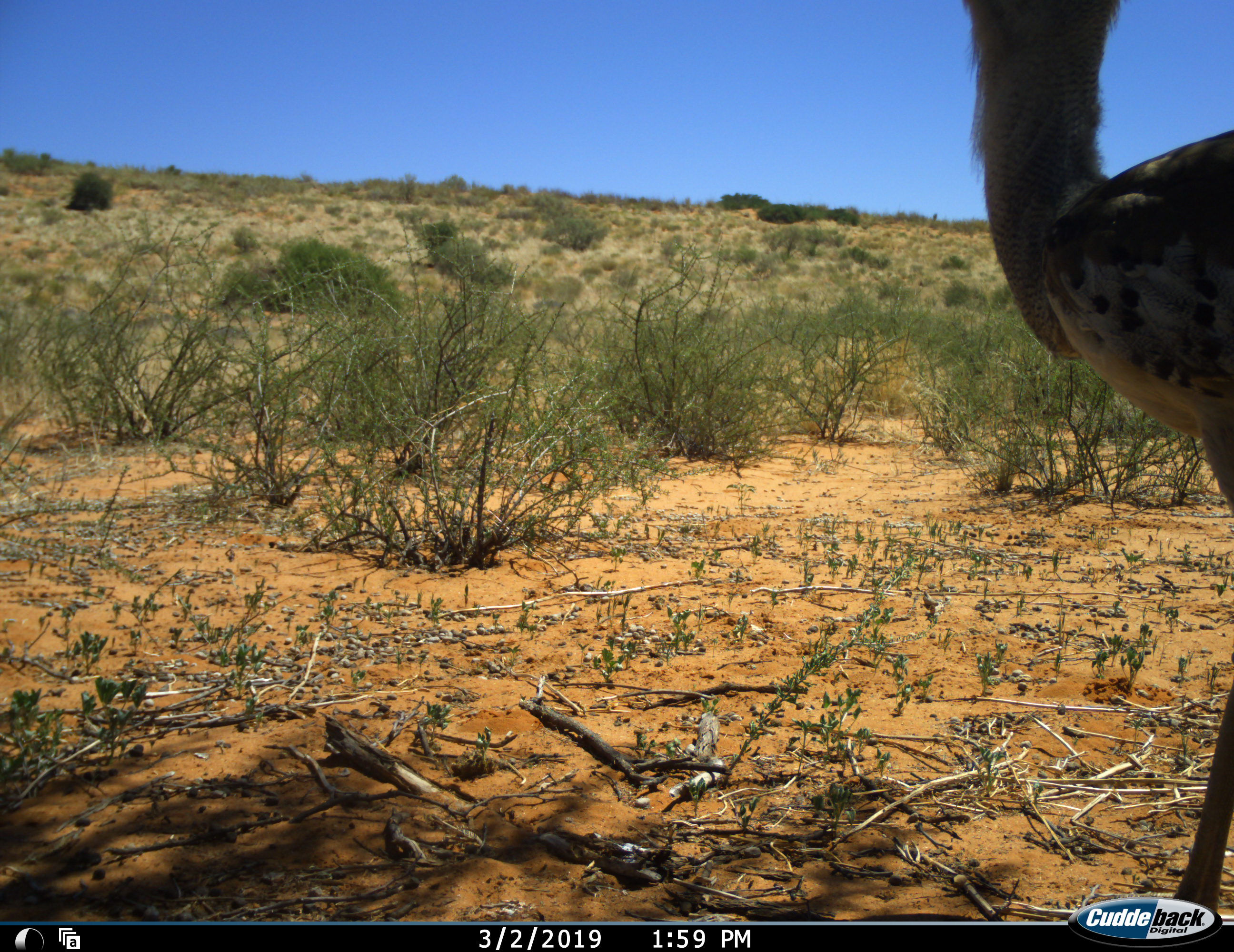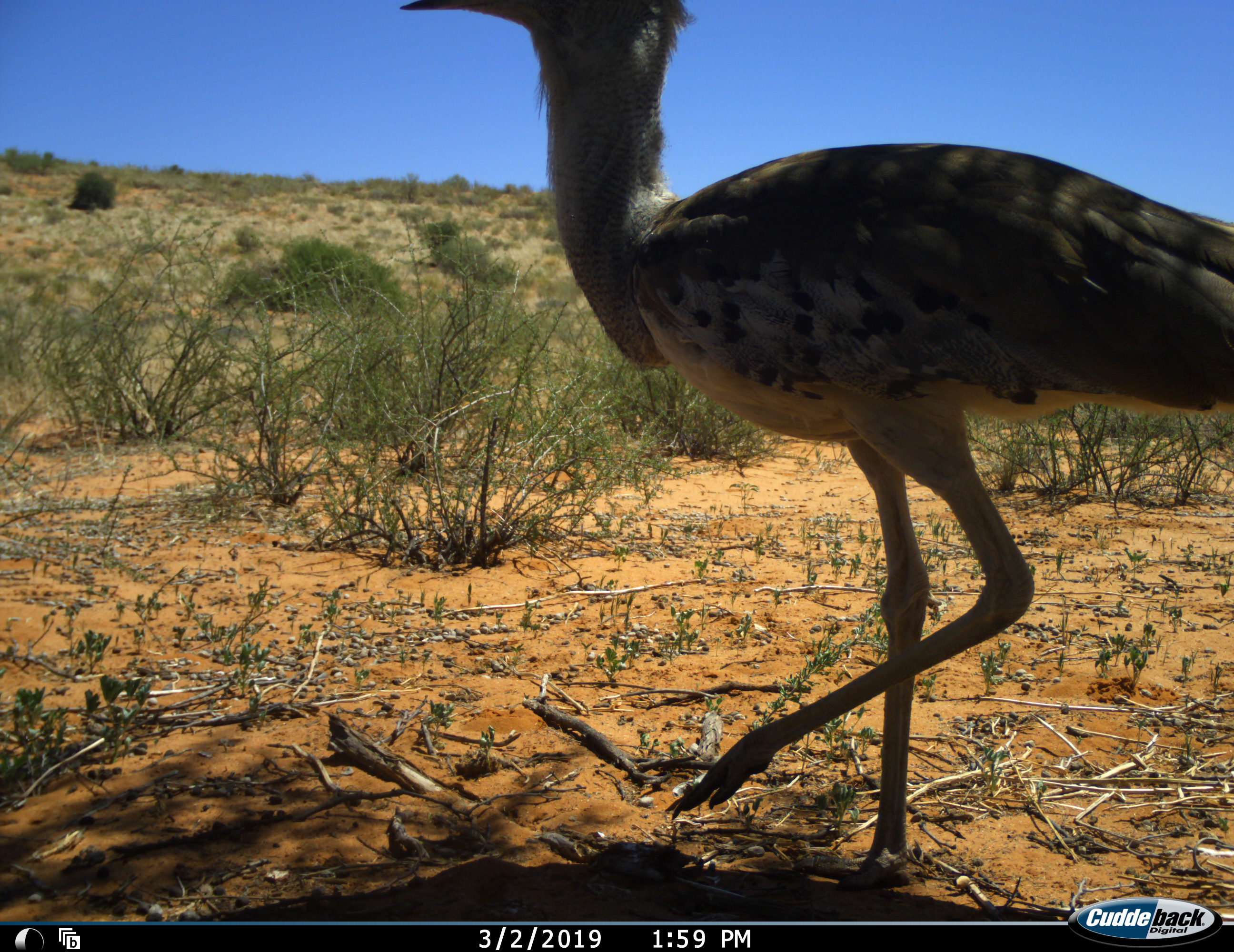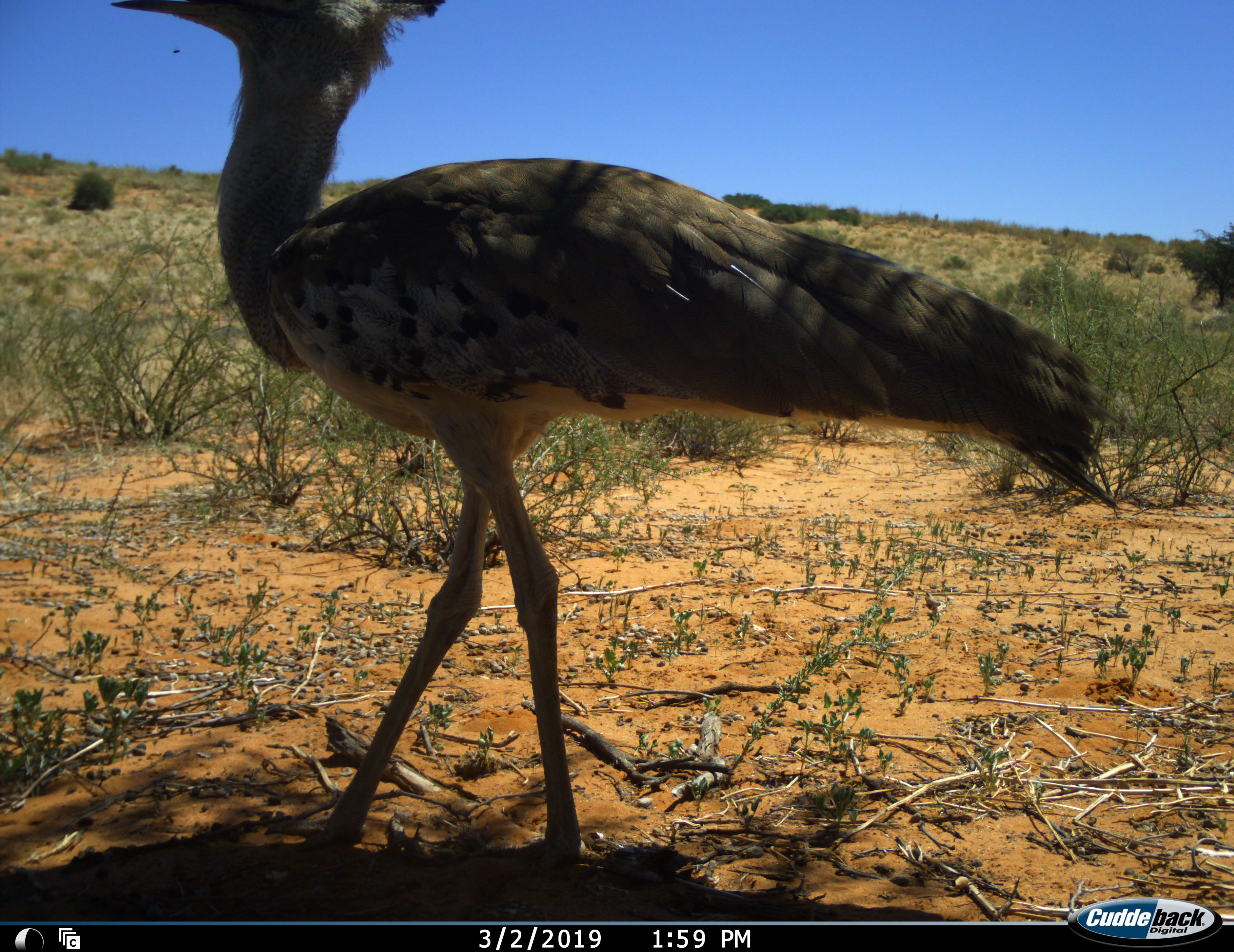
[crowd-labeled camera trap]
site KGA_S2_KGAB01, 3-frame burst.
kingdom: Animalia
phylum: Chordata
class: Aves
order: Otidiformes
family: Otididae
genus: Ardeotis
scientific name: Ardeotis kori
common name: kori bustard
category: bustardkori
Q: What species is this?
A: Bustardkori (kori bustard) (Ardeotis kori).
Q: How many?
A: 1.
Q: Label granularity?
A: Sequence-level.